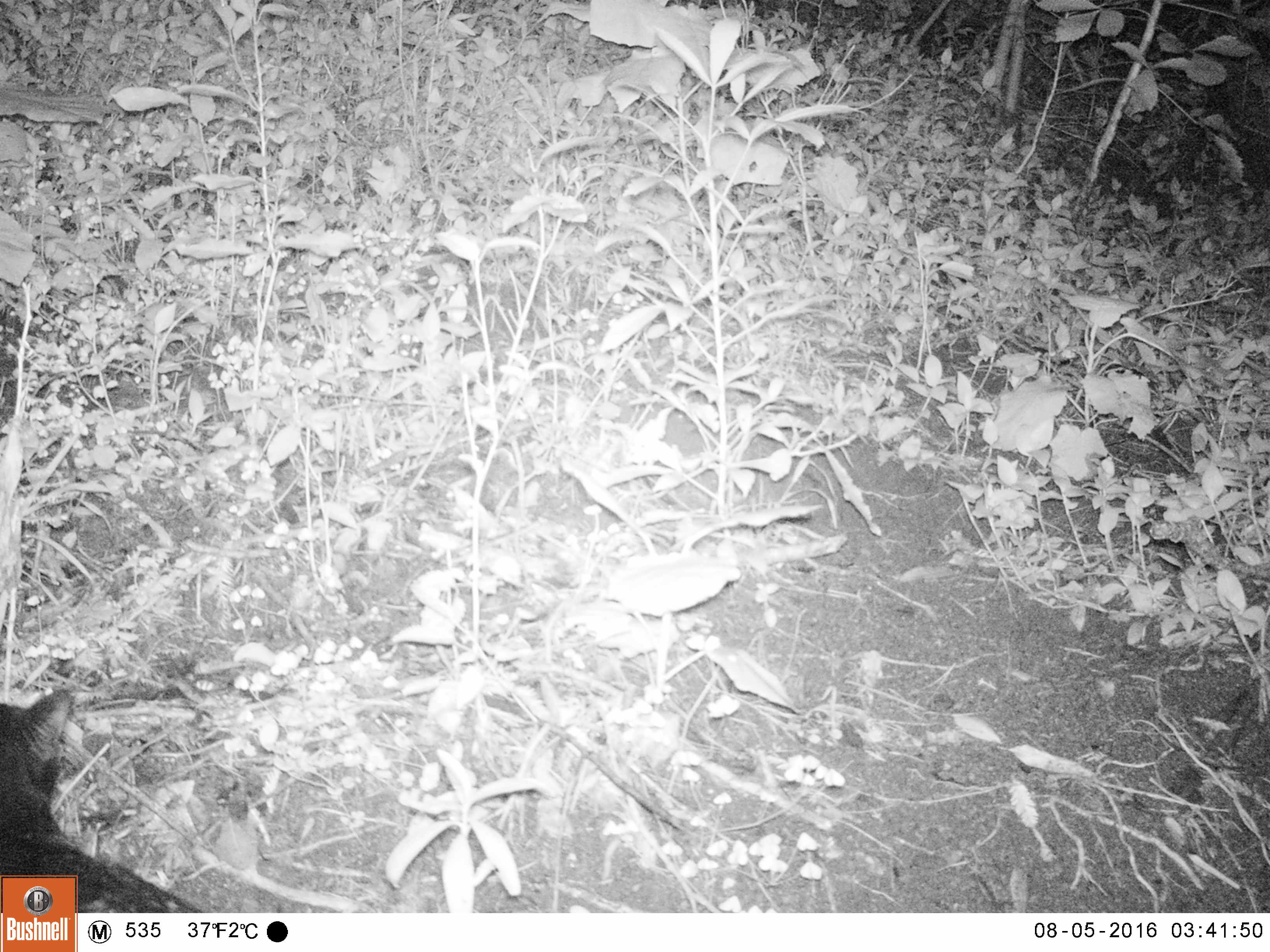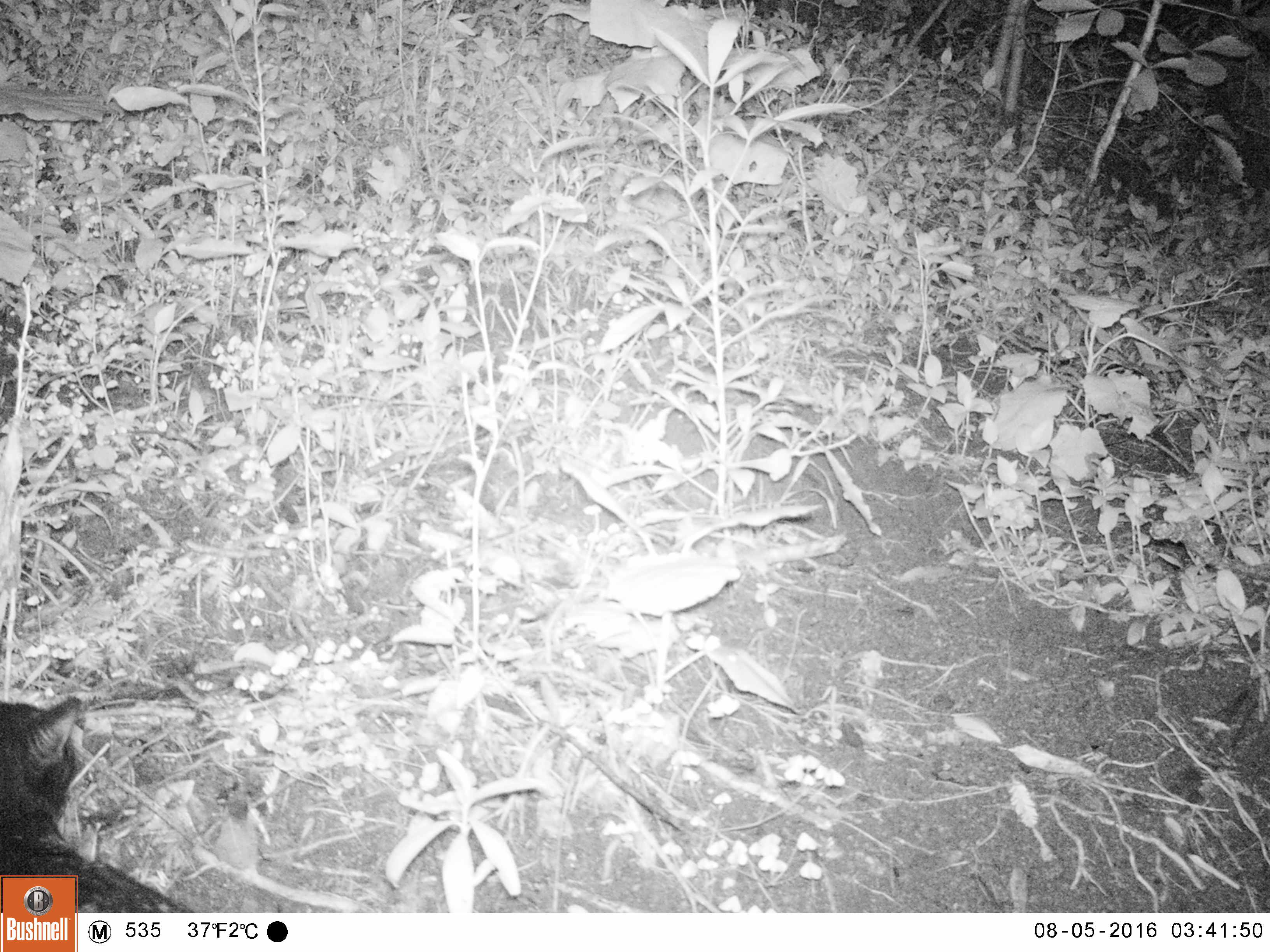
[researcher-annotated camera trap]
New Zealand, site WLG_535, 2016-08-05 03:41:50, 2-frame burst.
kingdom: Animalia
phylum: Chordata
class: Mammalia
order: Carnivora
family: Felidae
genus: Felis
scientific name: Felis catus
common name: domestic cat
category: cat